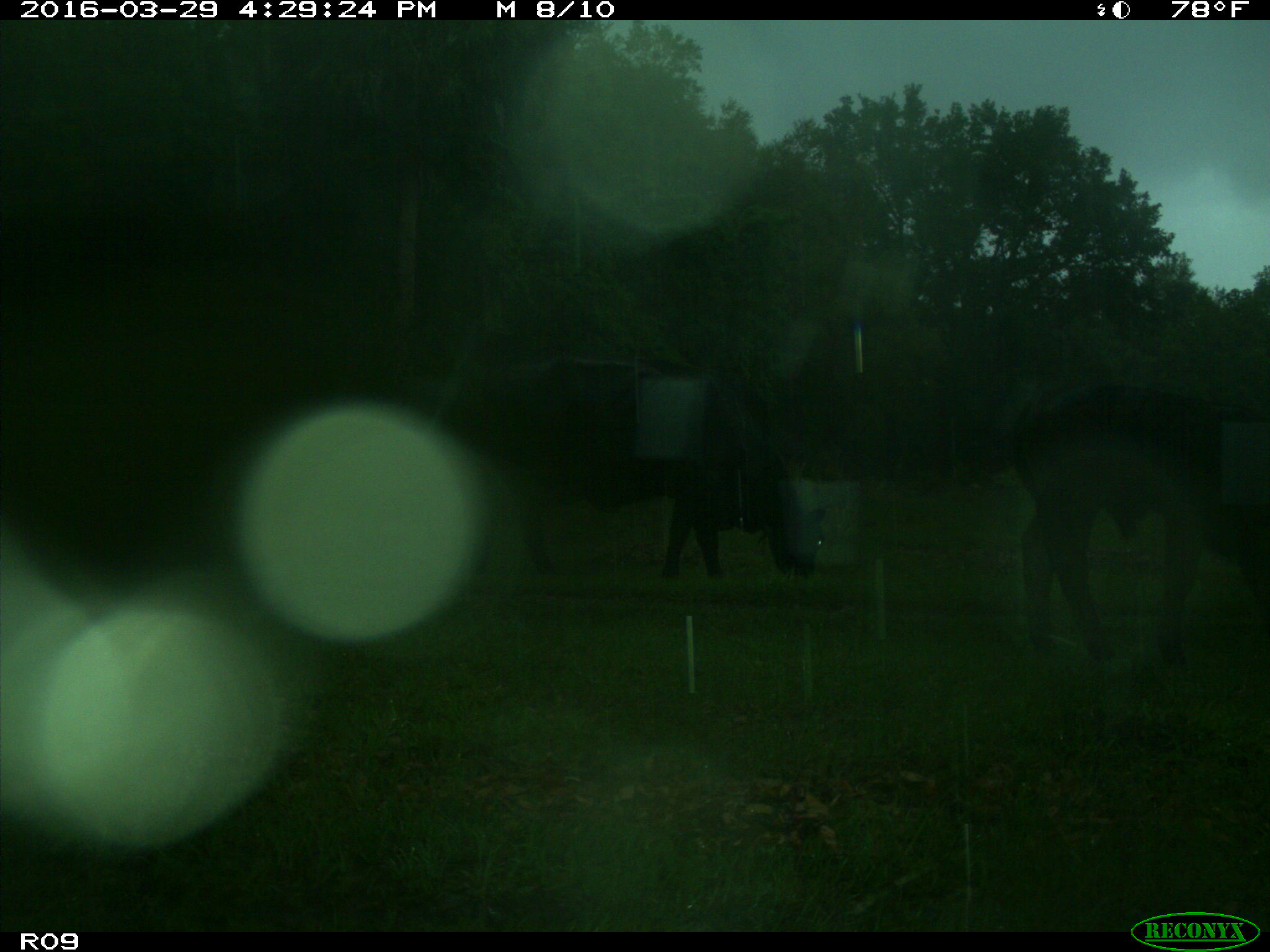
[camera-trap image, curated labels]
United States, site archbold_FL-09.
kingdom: Animalia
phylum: Chordata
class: Mammalia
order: Artiodactyla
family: Bovidae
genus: Bos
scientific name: Bos taurus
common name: domestic cow